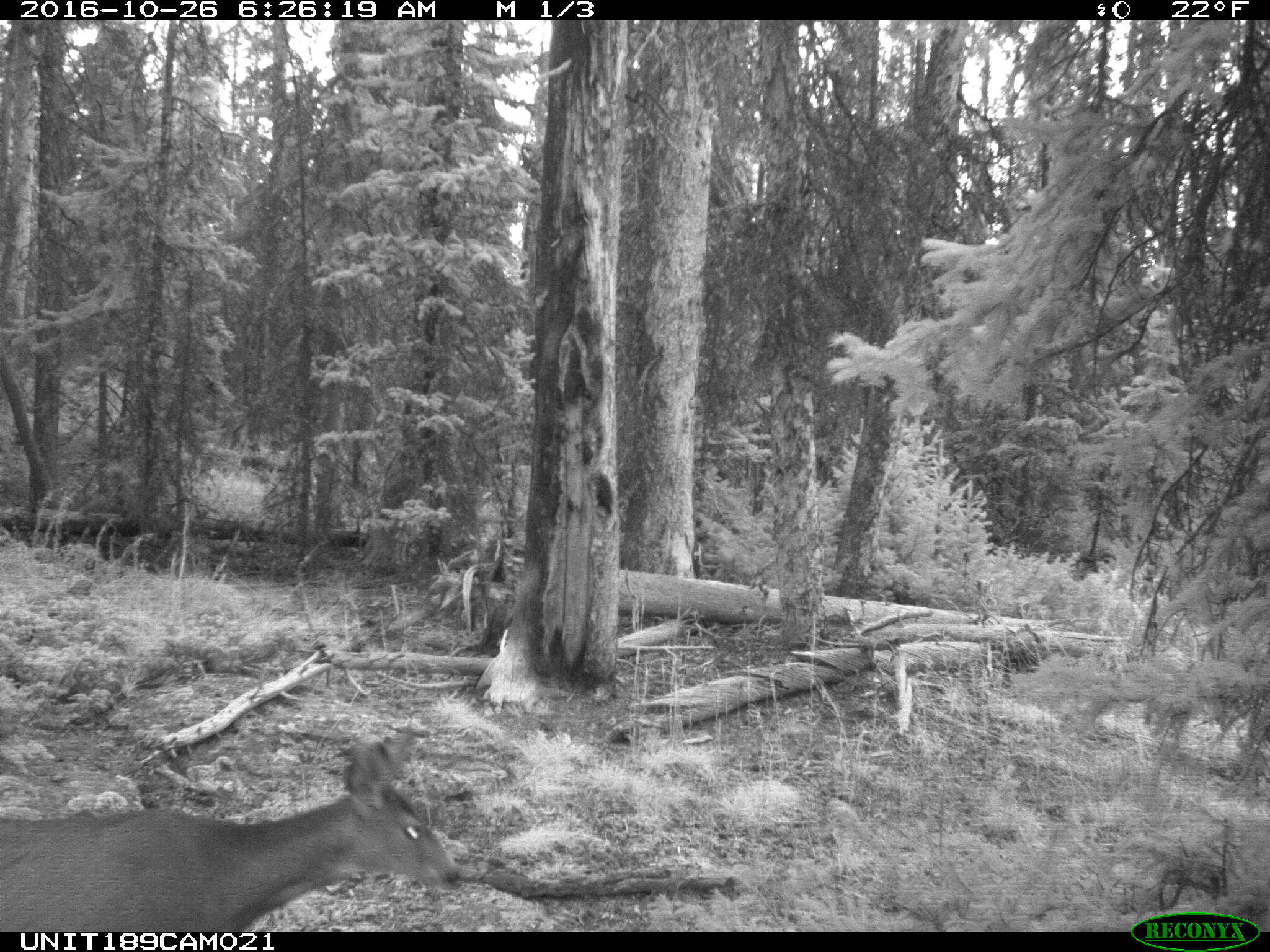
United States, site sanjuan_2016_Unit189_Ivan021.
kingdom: Animalia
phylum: Chordata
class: Mammalia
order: Artiodactyla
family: Cervidae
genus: Odocoileus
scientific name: Odocoileus hemionus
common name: mule deer